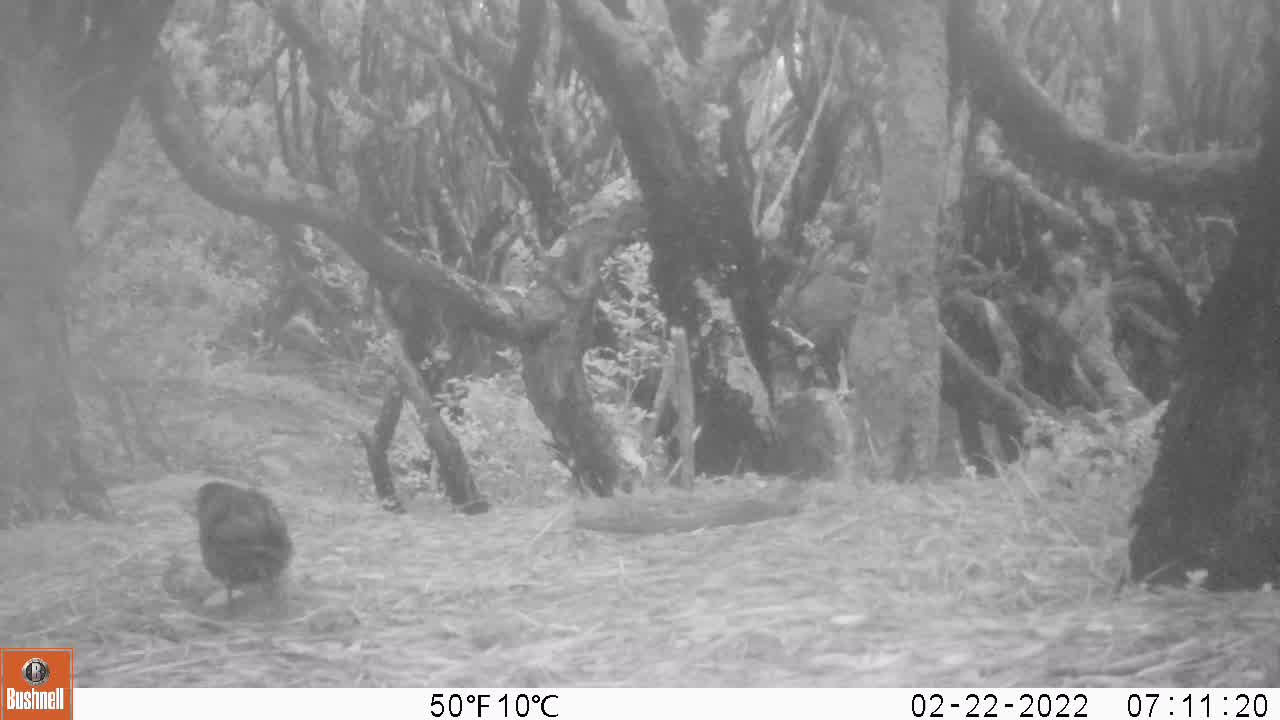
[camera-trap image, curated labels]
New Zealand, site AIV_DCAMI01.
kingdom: Animalia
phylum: Chordata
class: Aves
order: Passeriformes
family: Turdidae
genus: Turdus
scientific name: Turdus merula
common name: eurasian blackbird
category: blackbird